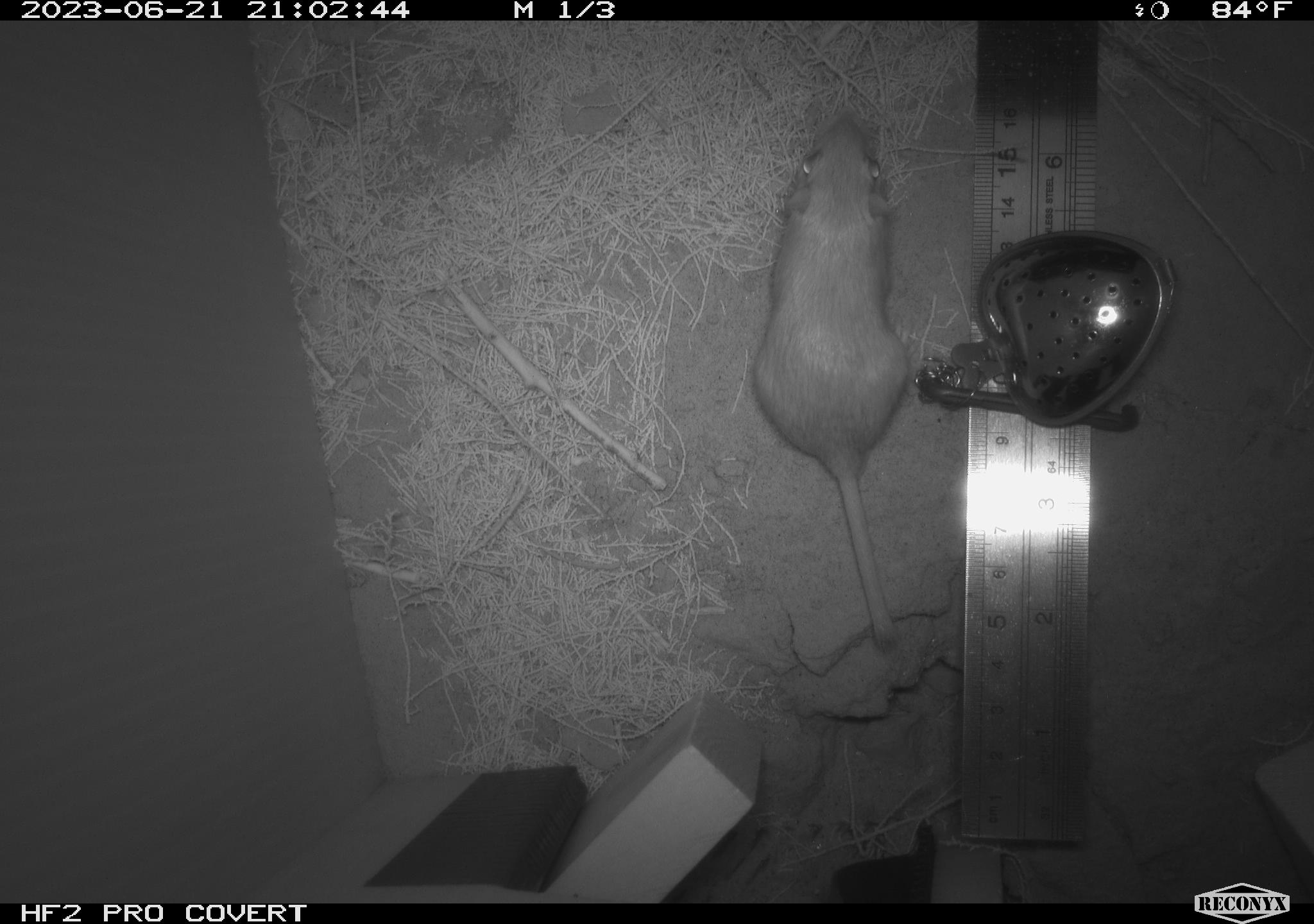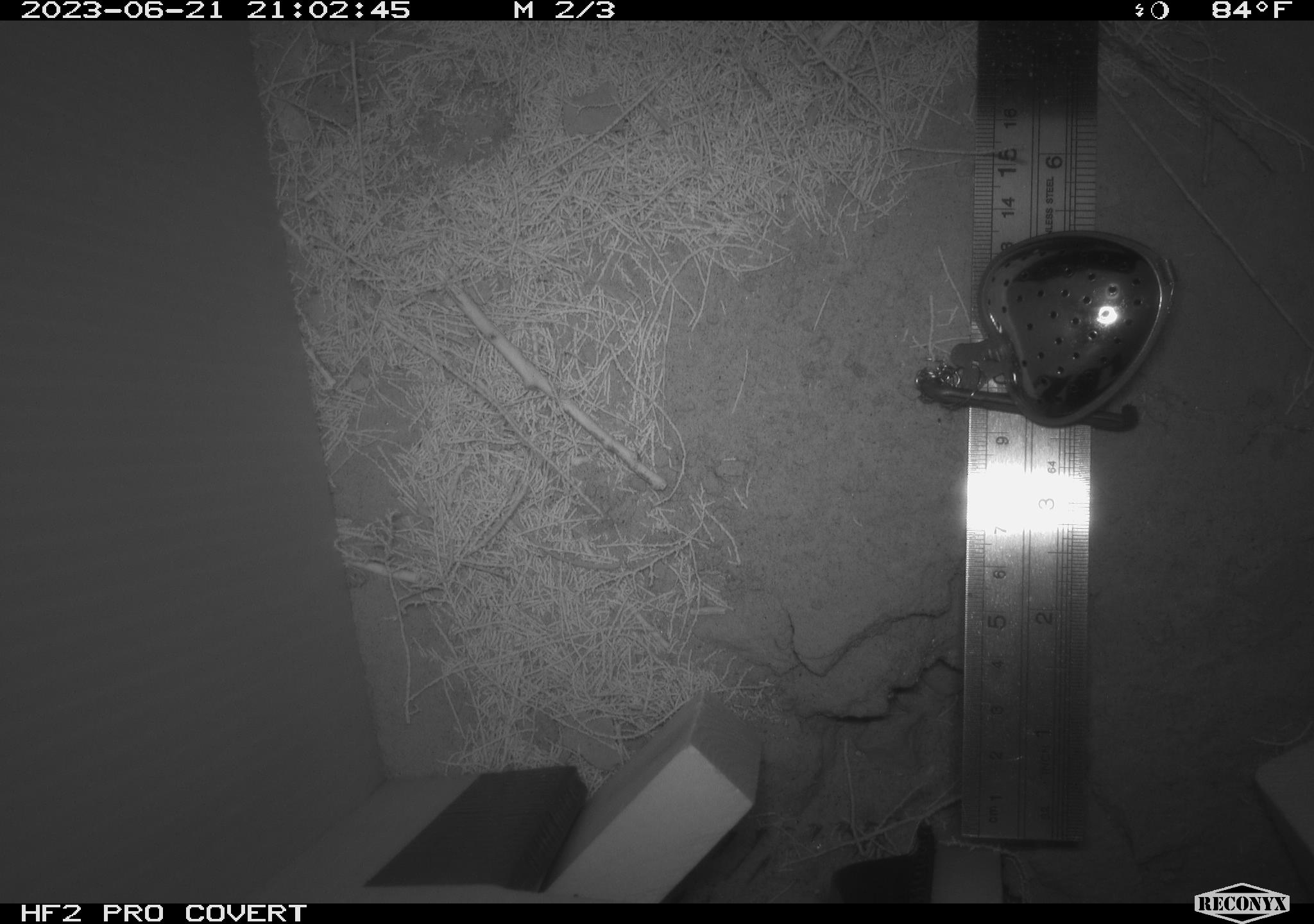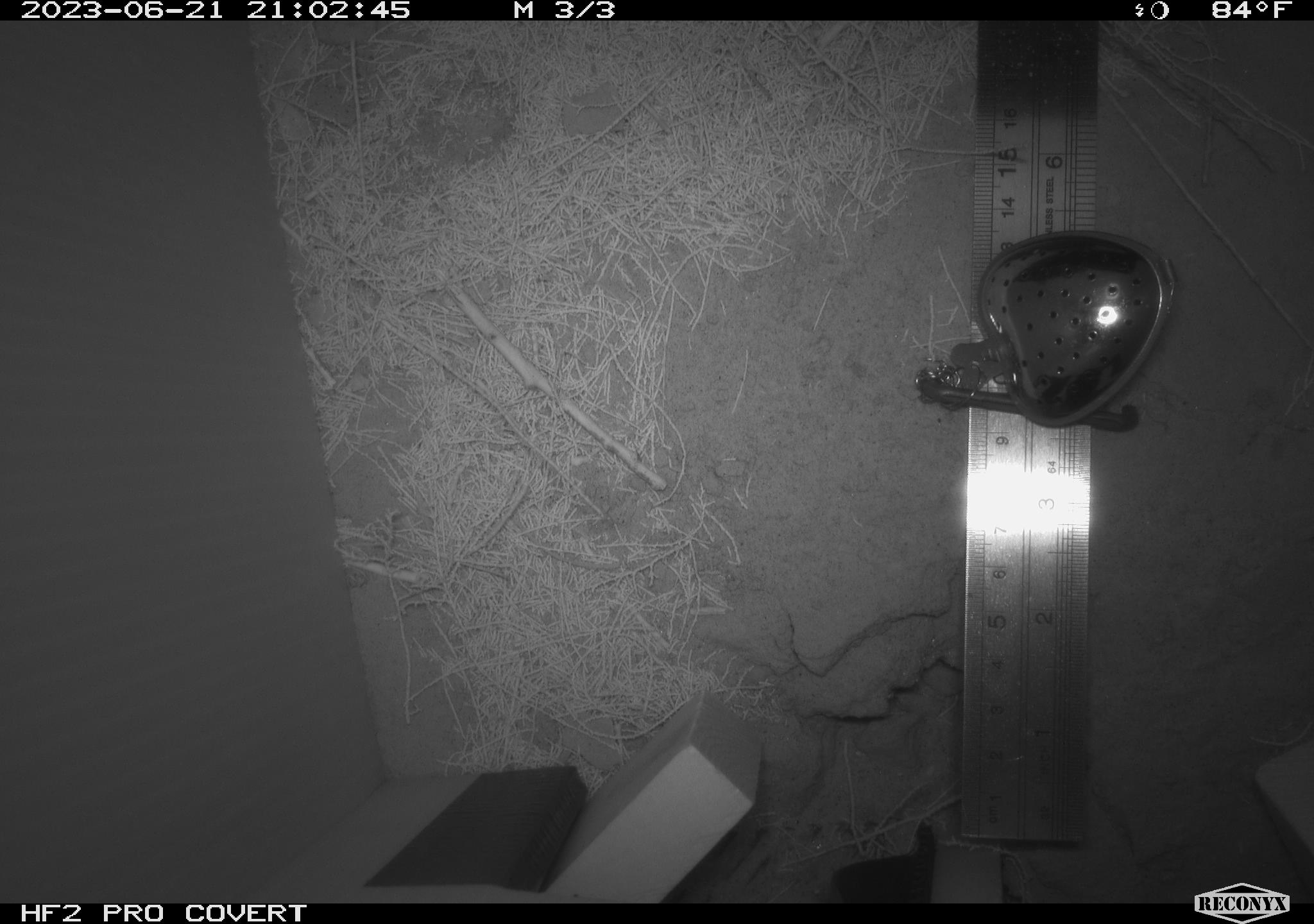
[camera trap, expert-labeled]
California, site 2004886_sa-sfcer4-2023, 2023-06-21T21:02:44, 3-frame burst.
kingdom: Animalia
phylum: Chordata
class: Mammalia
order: Rodentia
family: Heteromyidae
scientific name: Heteromyidae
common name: kangaroo rats and pocket mice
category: heteromyidae family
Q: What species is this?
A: Heteromyidae family (kangaroo rats and pocket mice) (Heteromyidae).